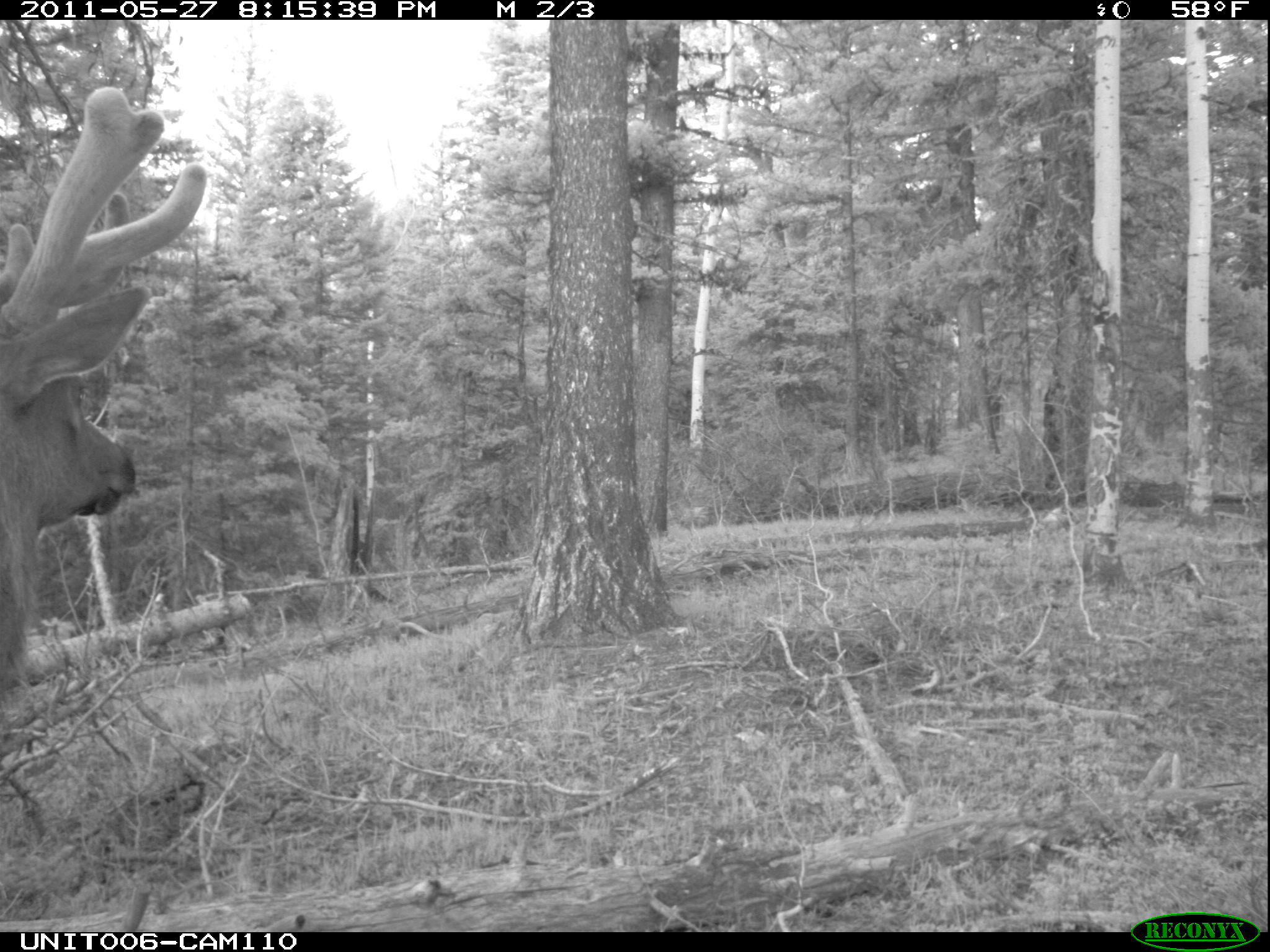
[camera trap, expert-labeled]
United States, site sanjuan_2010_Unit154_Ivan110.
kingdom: Animalia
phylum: Chordata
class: Mammalia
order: Artiodactyla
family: Cervidae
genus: Cervus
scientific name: Cervus elaphus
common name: red deer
Cervus elaphus (red deer).